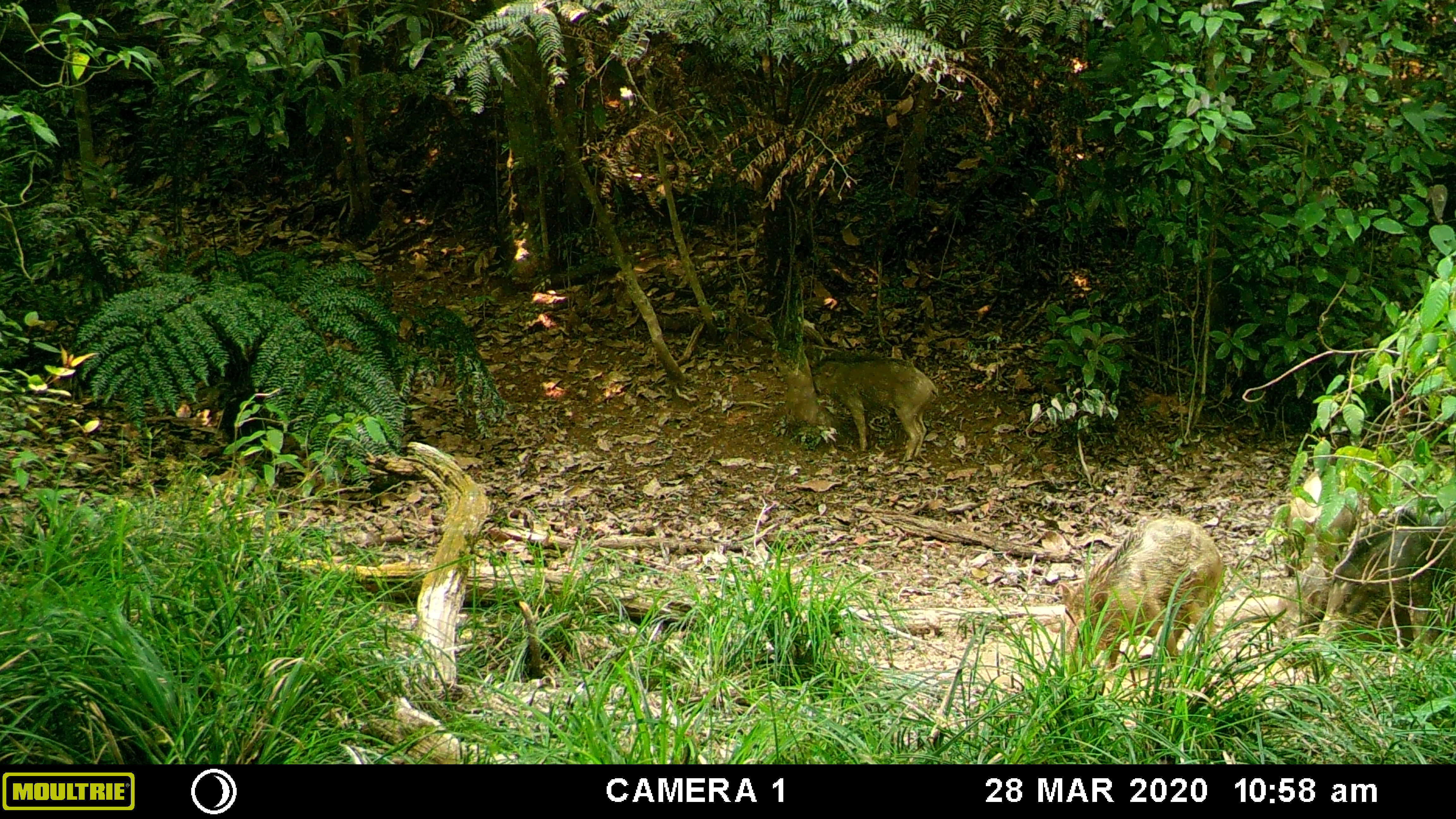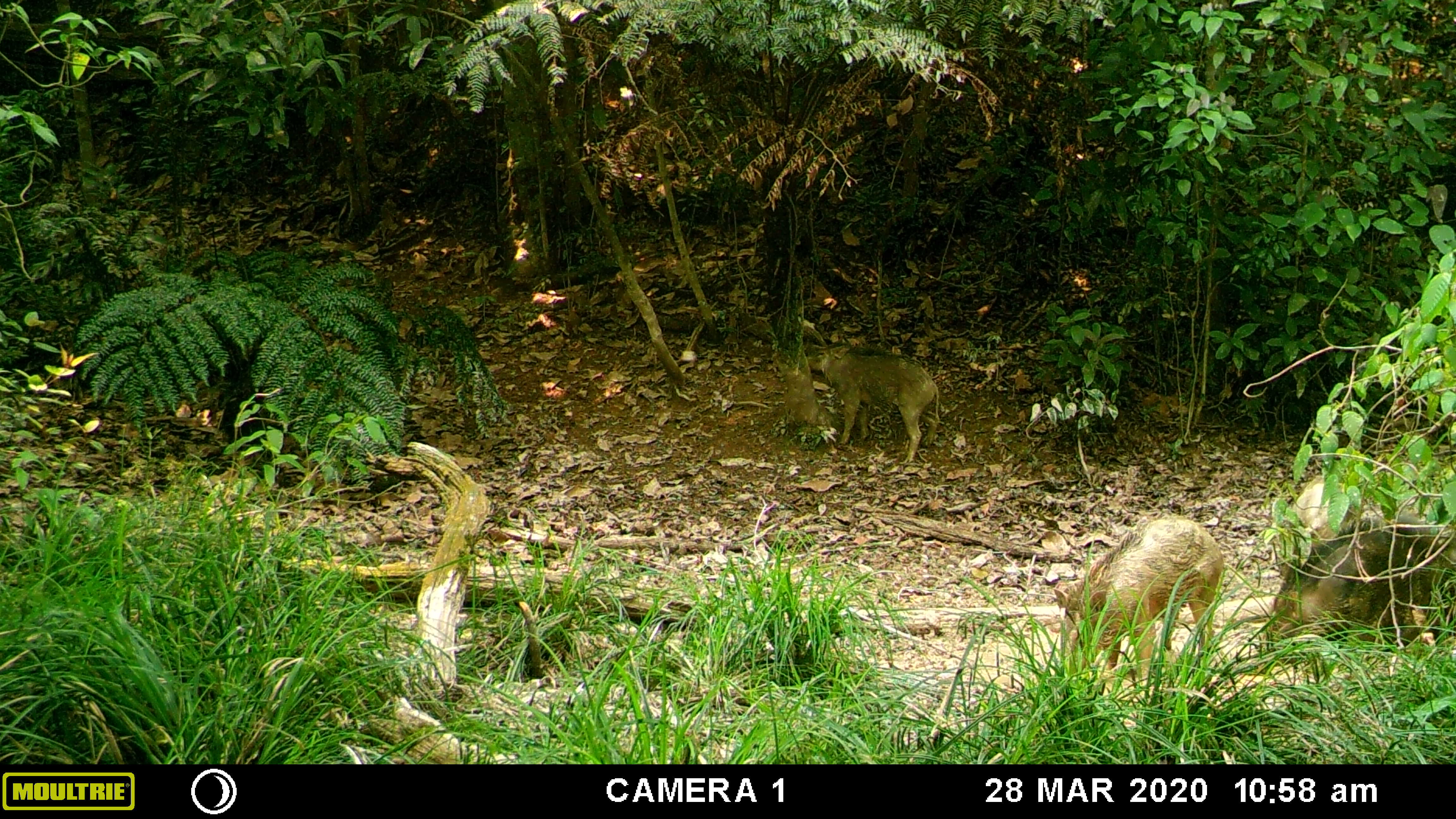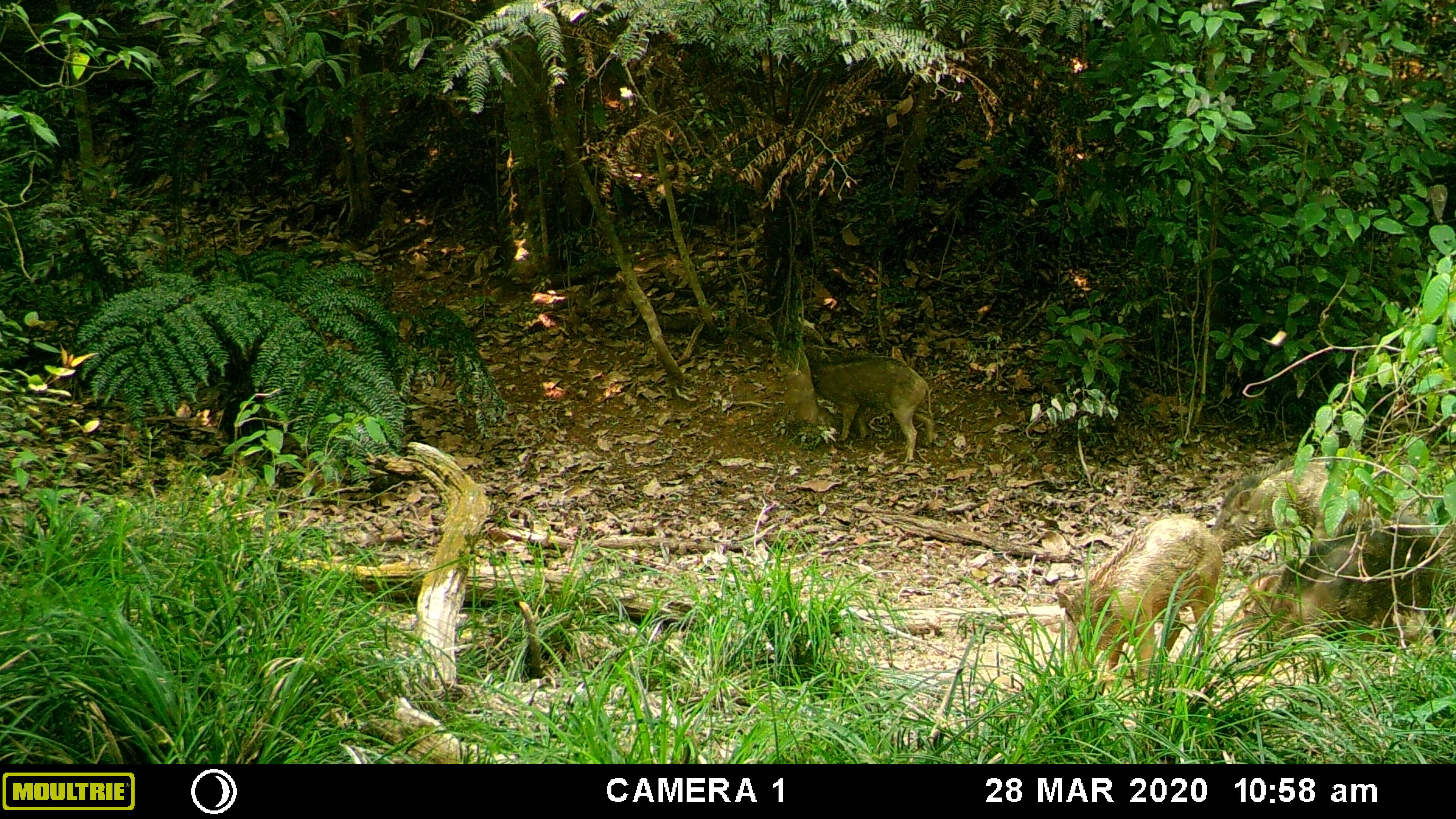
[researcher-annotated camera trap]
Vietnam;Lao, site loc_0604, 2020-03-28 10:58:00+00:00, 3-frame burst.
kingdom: Animalia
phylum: Chordata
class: Mammalia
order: Artiodactyla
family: Suidae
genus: Sus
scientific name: Sus scrofa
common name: eurasian wild pig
Eurasian wild pig (Sus scrofa). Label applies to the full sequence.